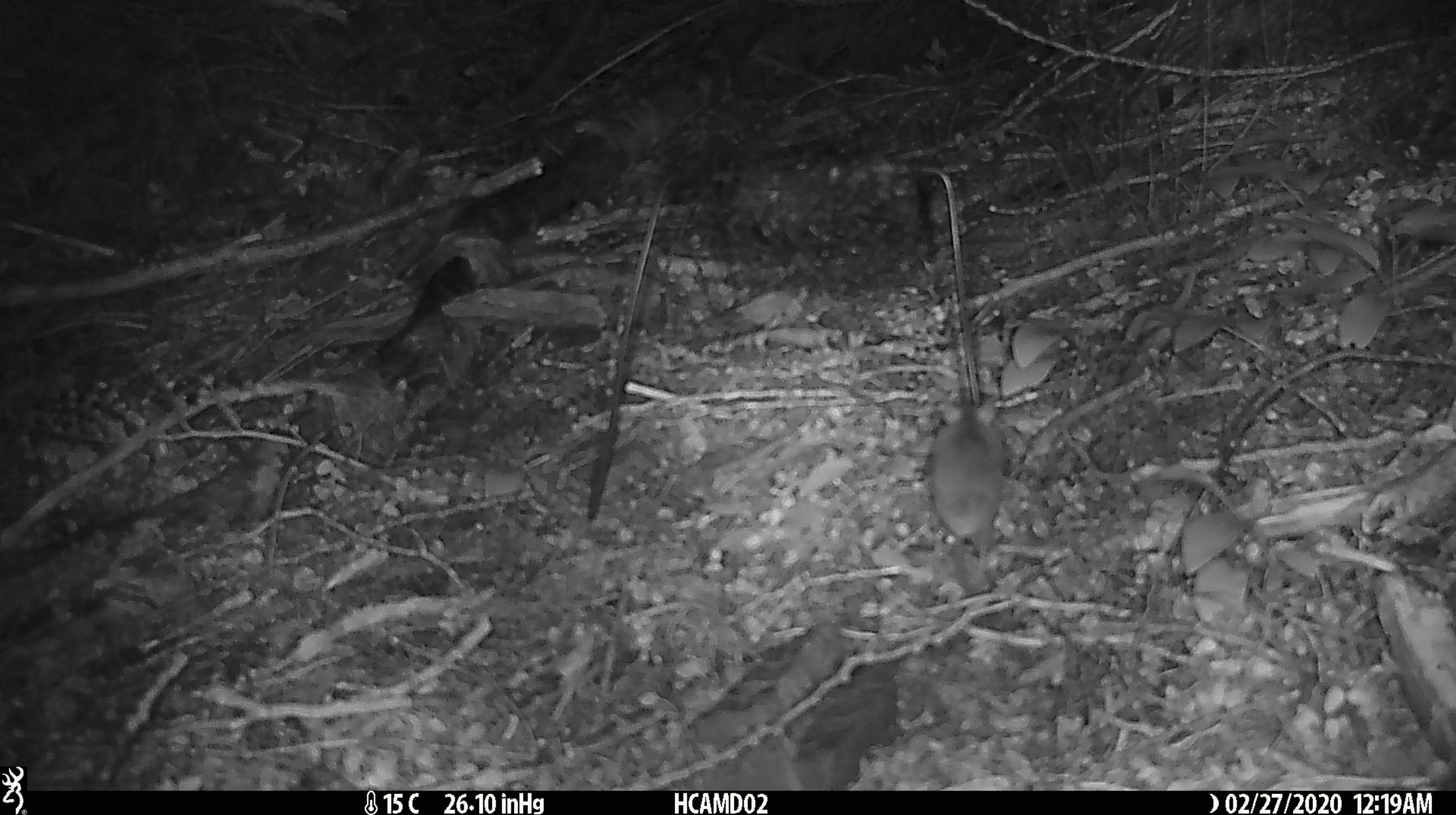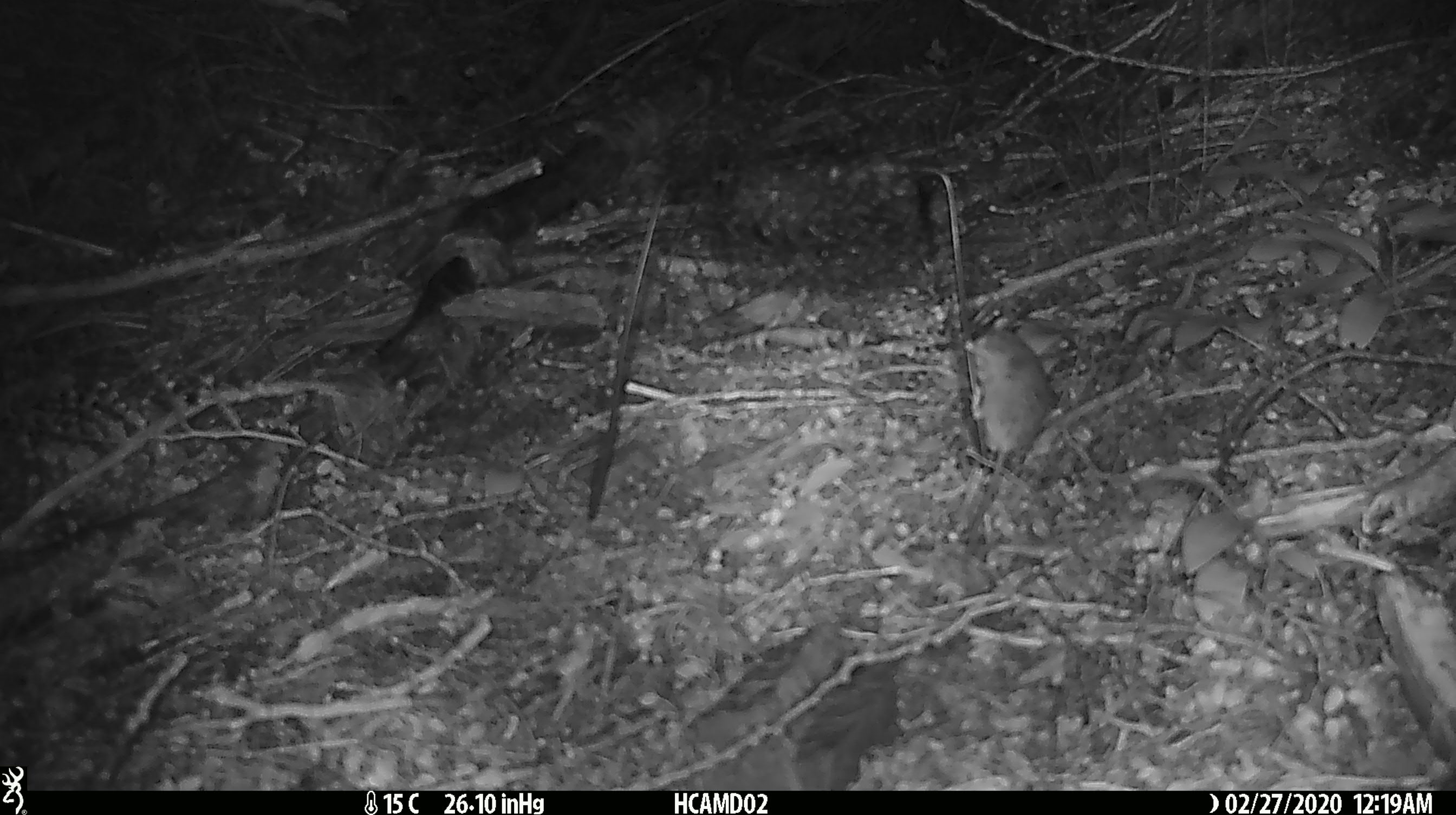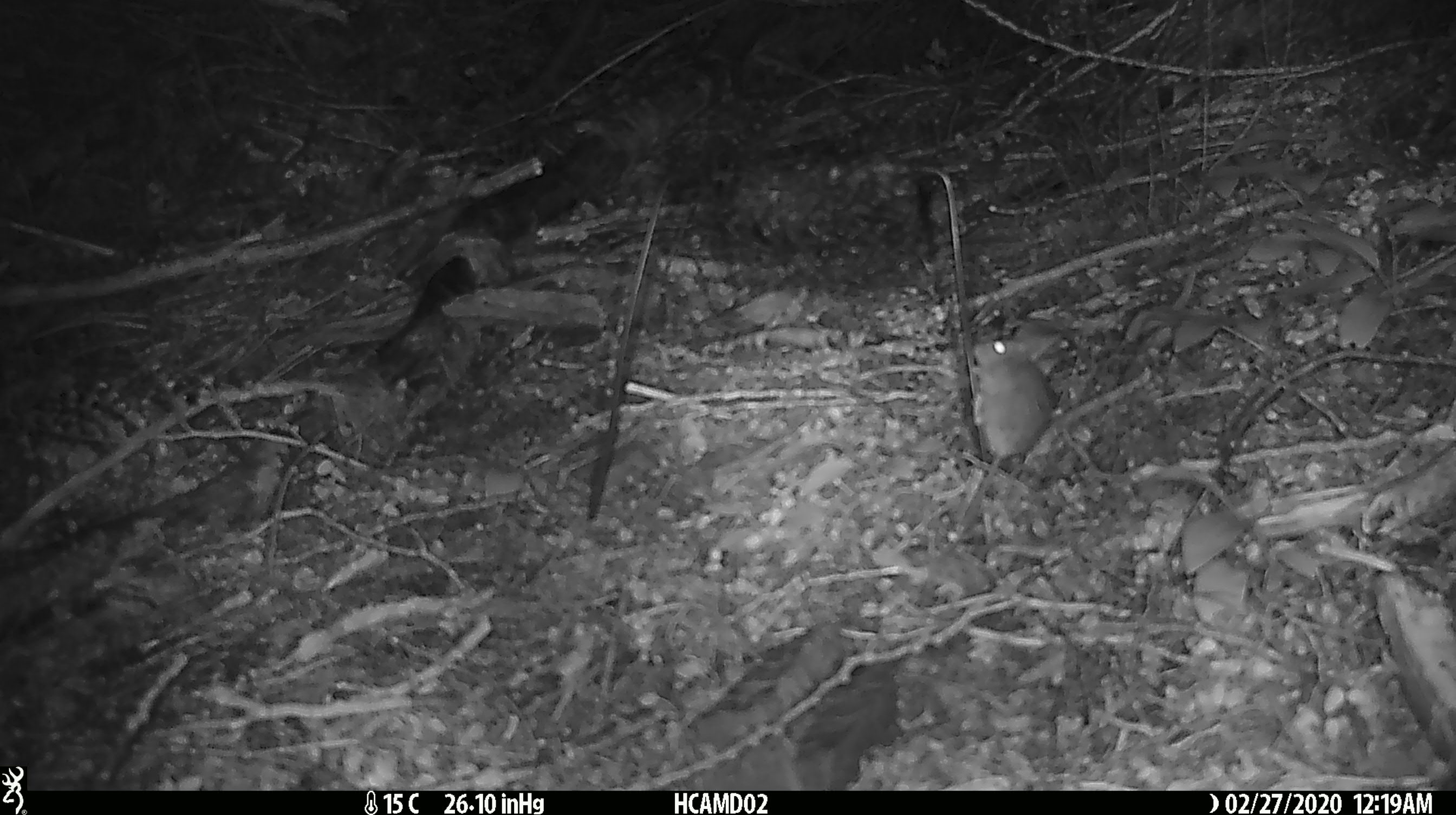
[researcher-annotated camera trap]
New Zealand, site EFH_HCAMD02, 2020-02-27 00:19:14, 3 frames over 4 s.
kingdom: Animalia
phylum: Chordata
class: Mammalia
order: Rodentia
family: Muridae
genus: Mus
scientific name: Mus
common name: mouse